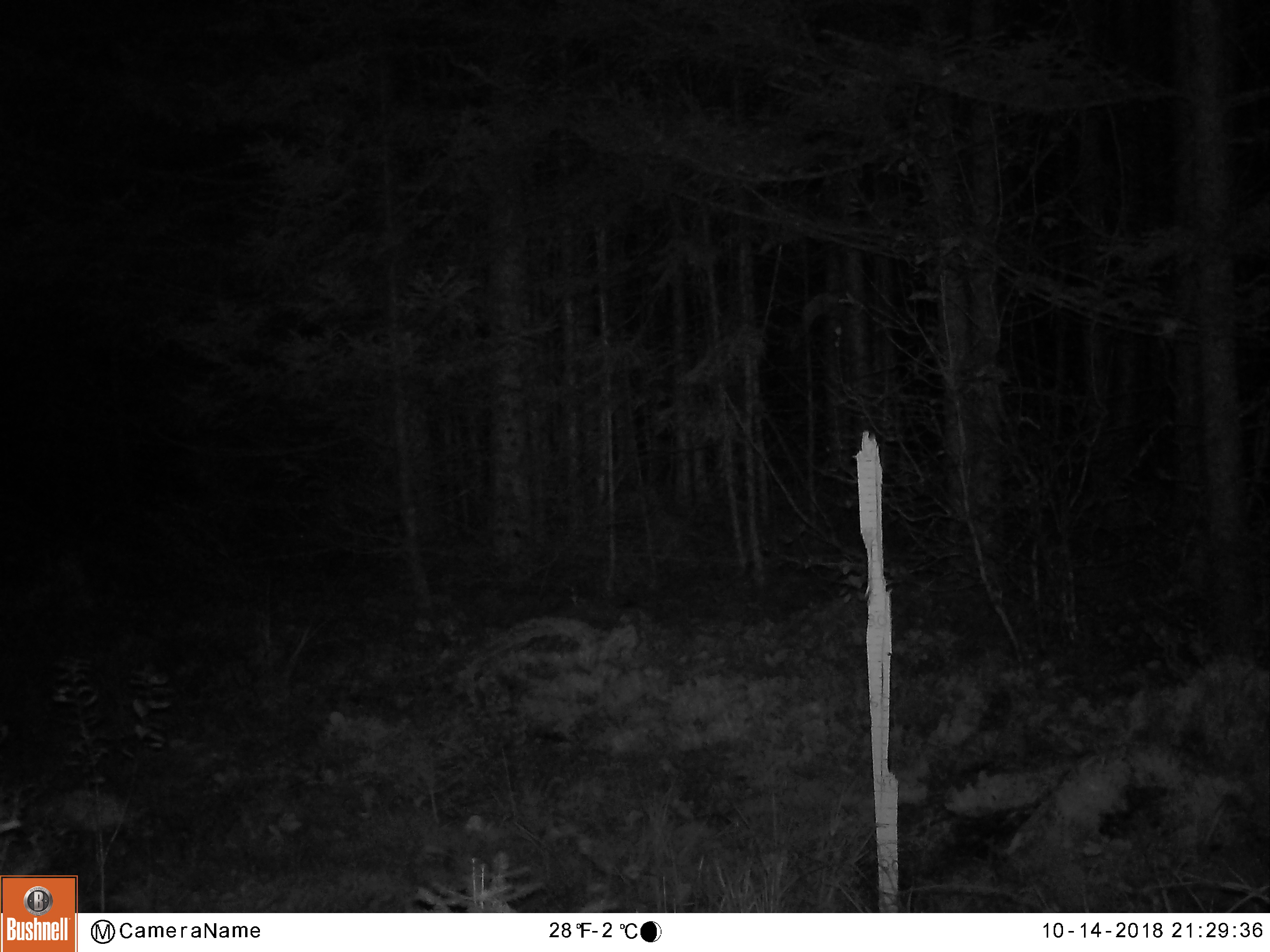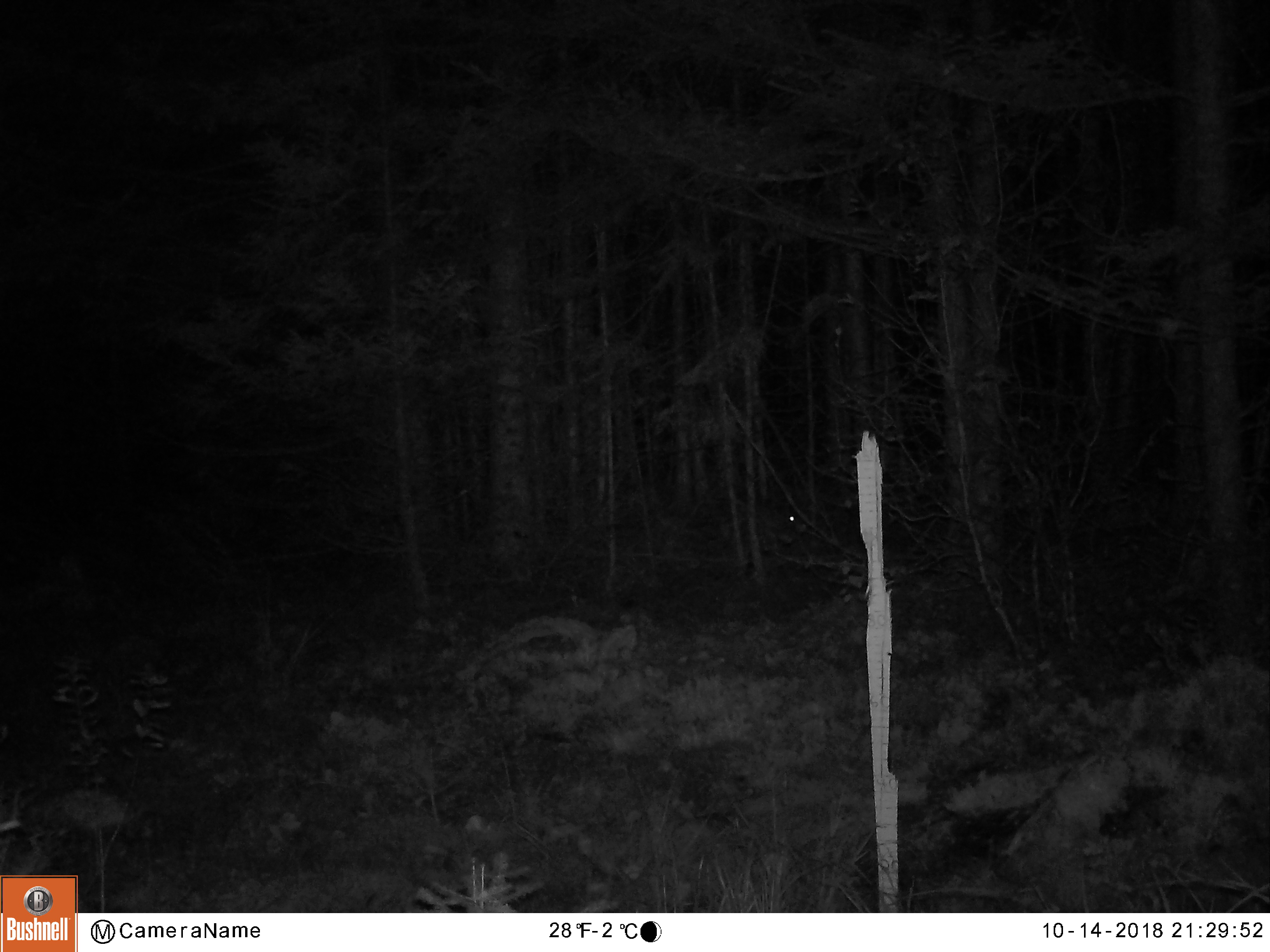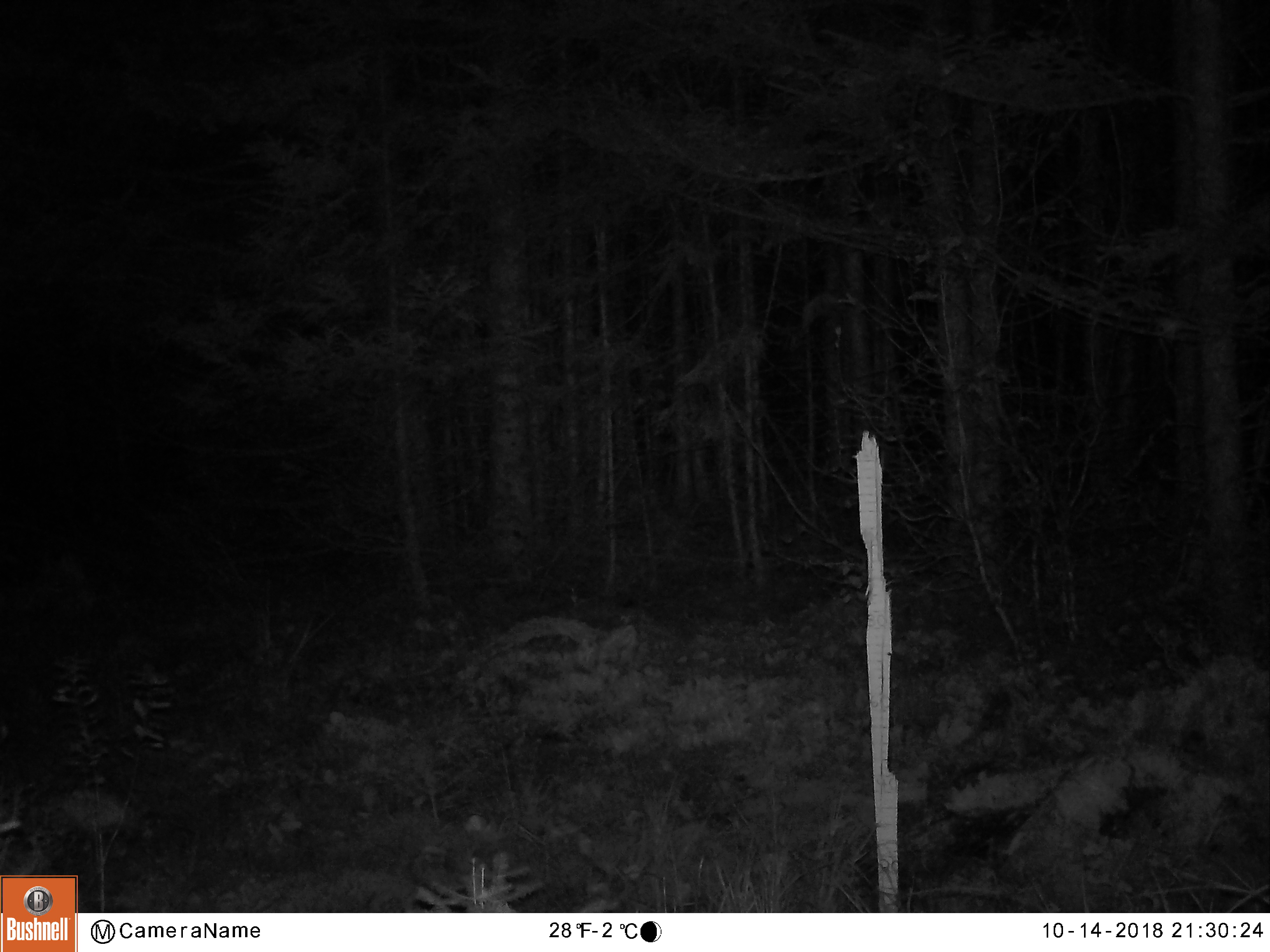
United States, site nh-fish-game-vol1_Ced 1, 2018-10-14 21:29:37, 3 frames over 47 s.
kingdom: Animalia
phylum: Chordata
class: Mammalia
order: Lagomorpha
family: Leporidae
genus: Lepus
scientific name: Lepus americanus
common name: snowshoe hare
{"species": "snowshoe hare (Lepus americanus)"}